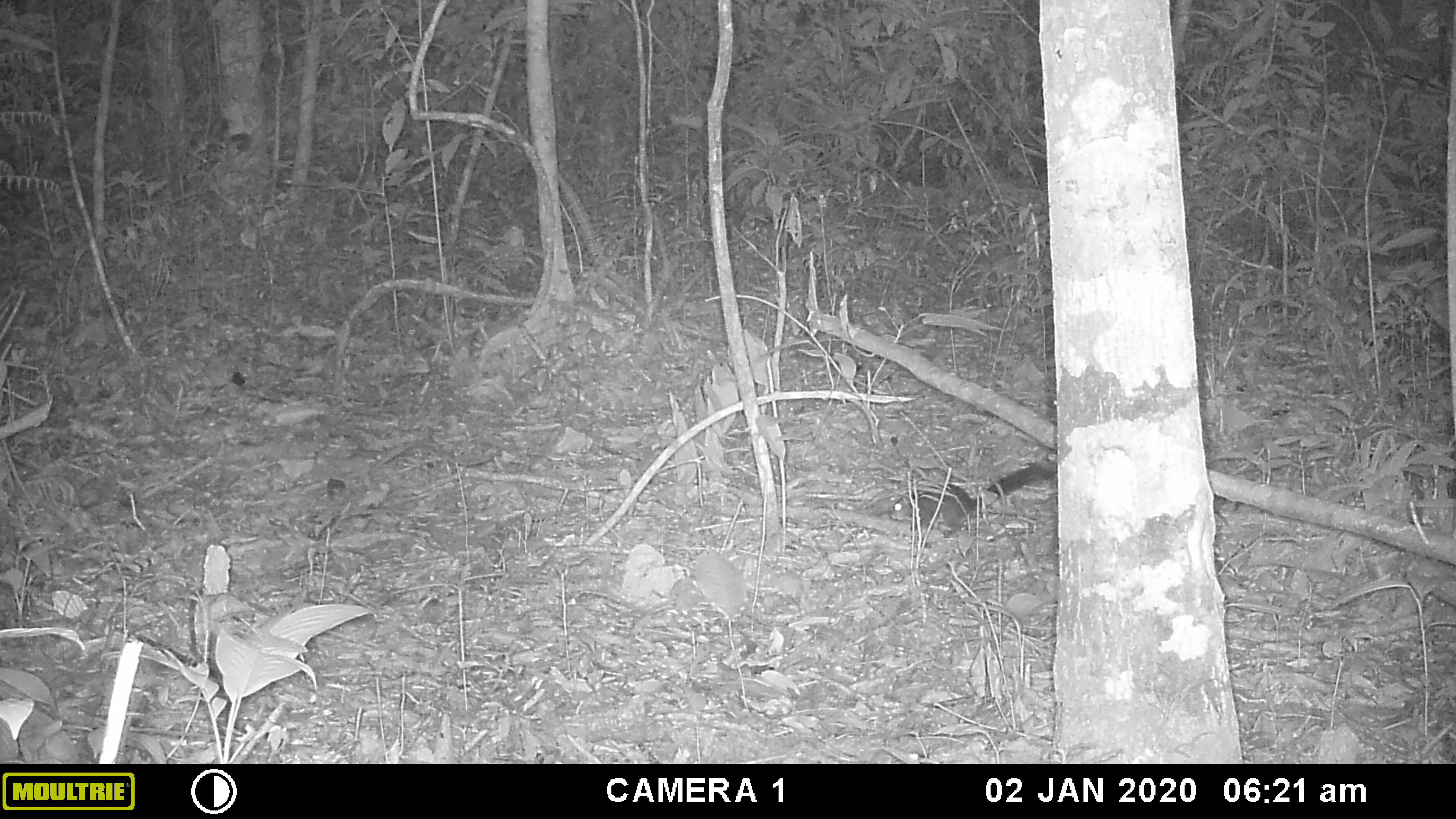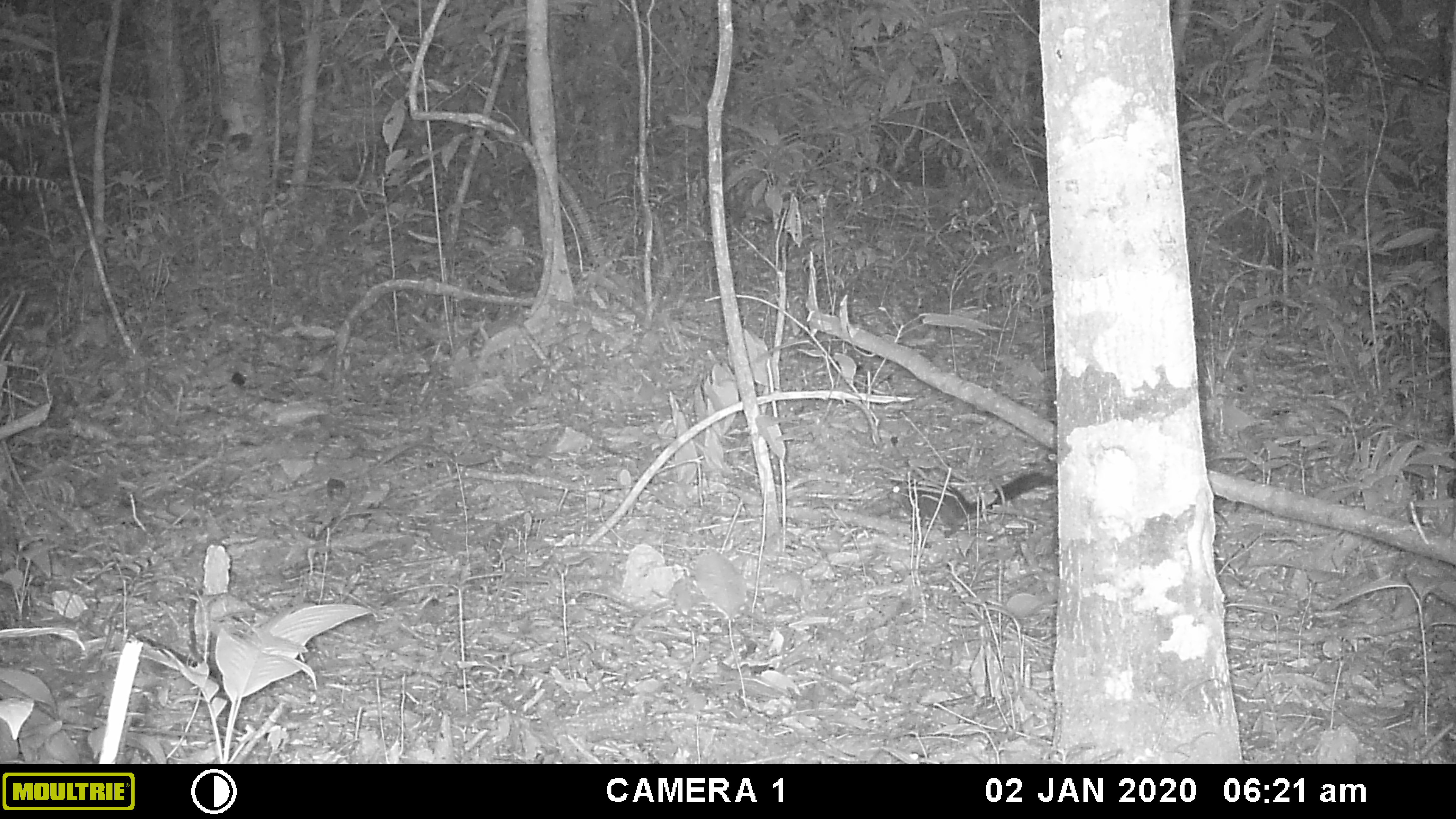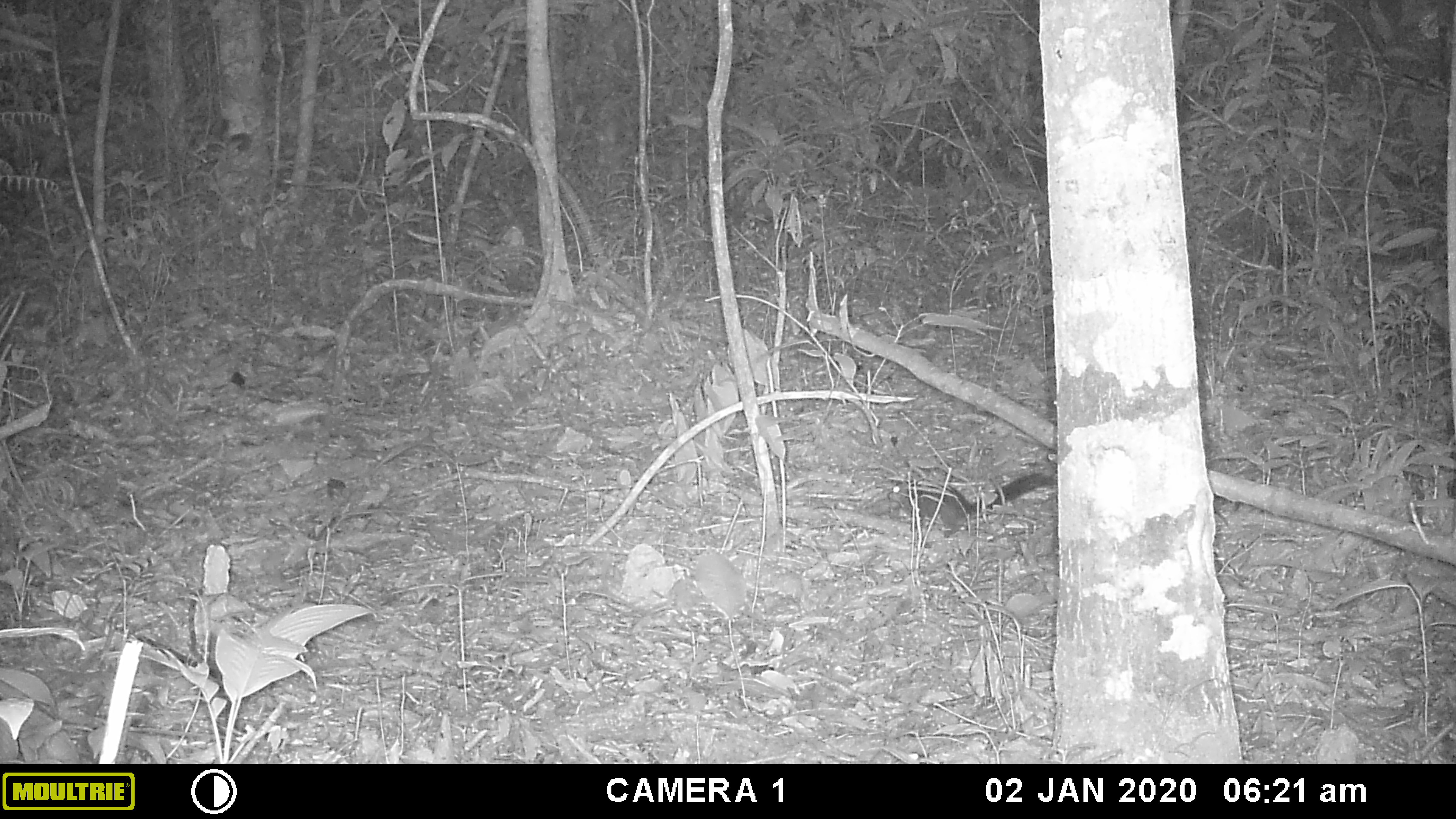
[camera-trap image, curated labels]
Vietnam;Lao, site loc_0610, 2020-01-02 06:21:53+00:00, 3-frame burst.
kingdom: Animalia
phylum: Chordata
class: Mammalia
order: Rodentia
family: Sciuridae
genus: Dremomys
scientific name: Dremomys rufigenis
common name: red-cheeked squirrel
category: red cheeked squirrel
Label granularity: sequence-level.